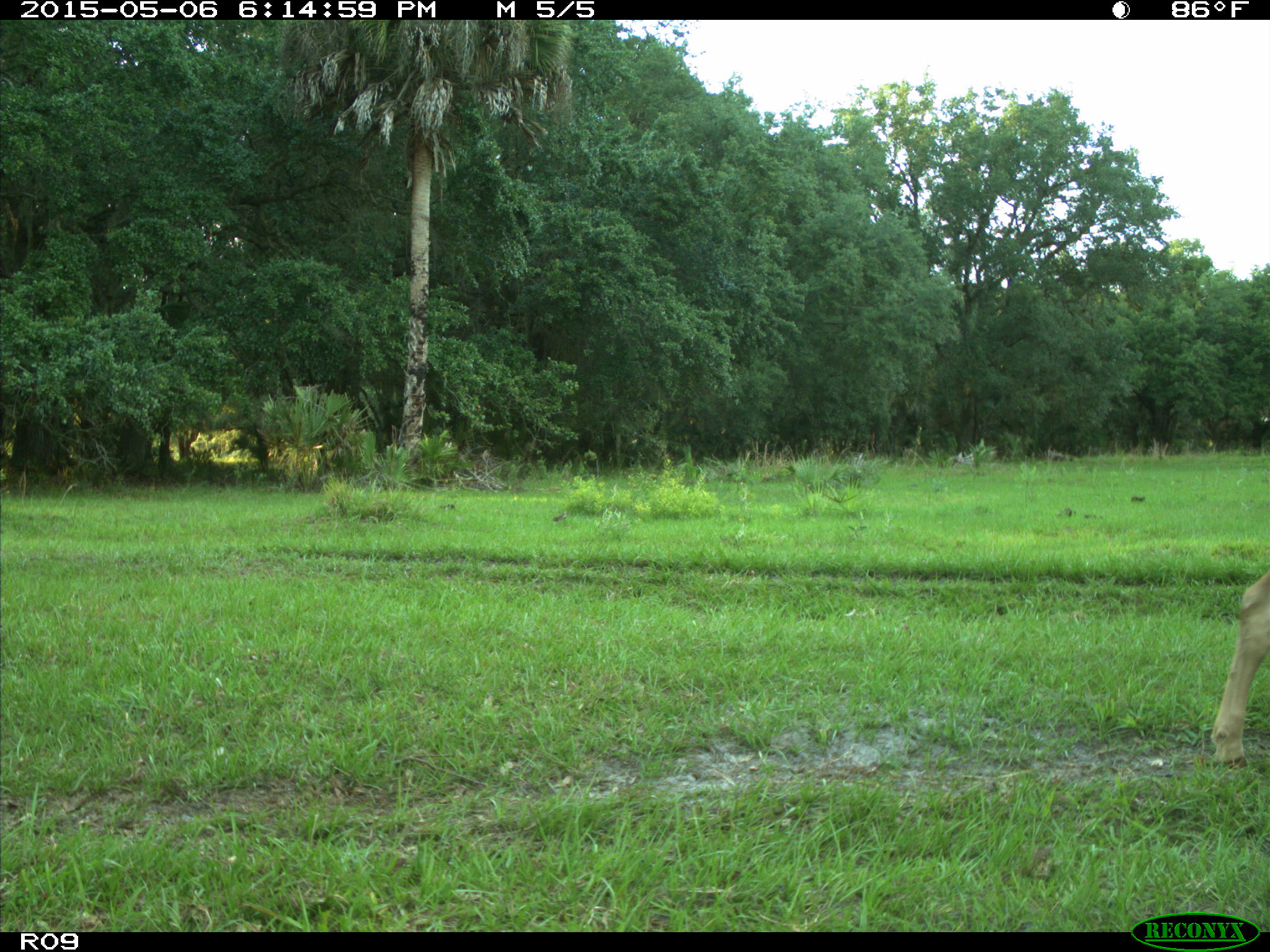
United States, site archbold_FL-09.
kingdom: Animalia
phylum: Chordata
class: Mammalia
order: Artiodactyla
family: Bovidae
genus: Bos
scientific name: Bos taurus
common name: domestic cow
Bos taurus (domestic cow).